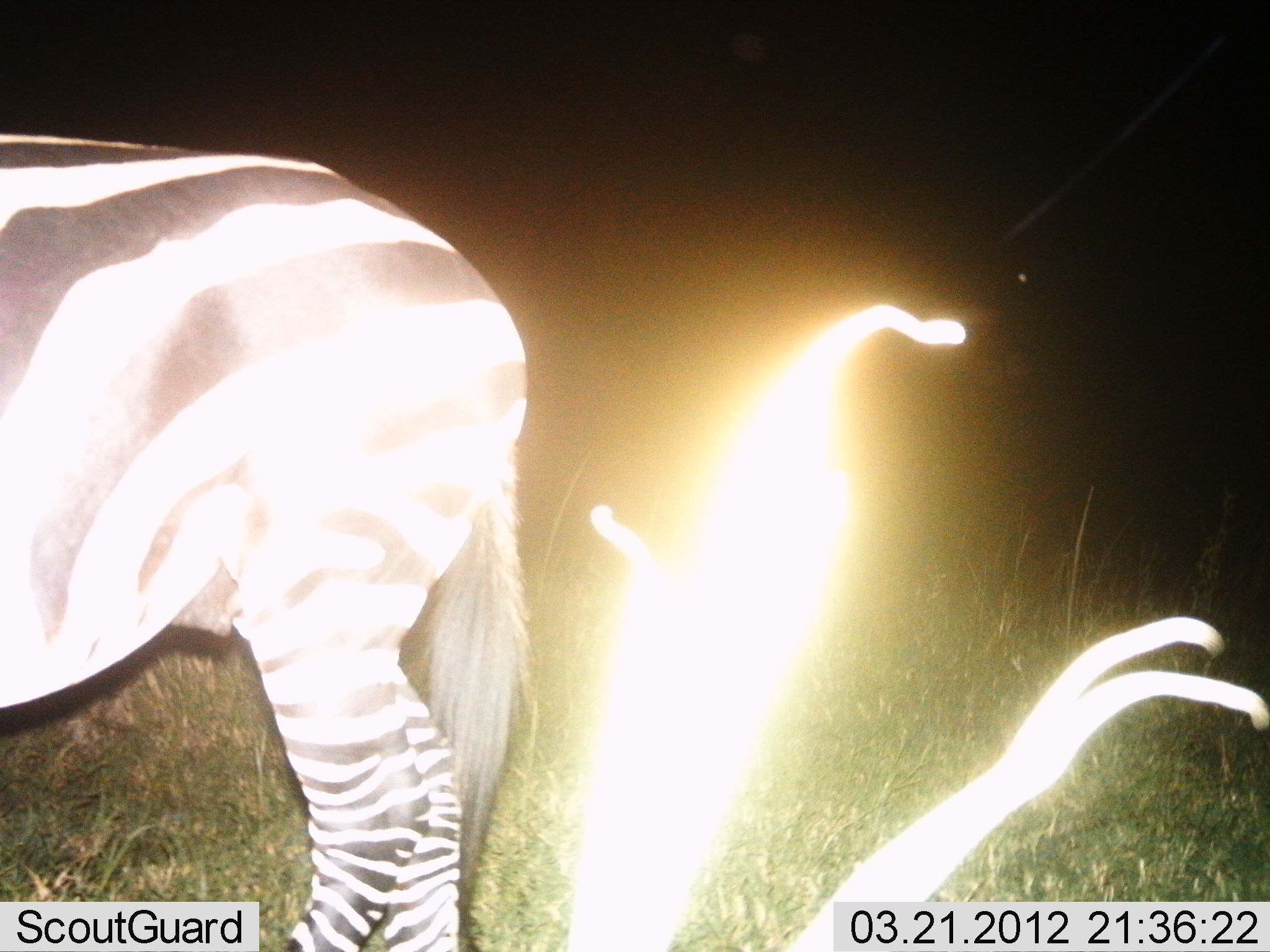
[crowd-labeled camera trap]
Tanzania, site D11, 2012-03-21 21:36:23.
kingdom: Animalia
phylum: Chordata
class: Mammalia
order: Perissodactyla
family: Equidae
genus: Equus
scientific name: Equus quagga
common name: plains zebra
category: zebra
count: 1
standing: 92%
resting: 4%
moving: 4%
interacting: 0%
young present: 0%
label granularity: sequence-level